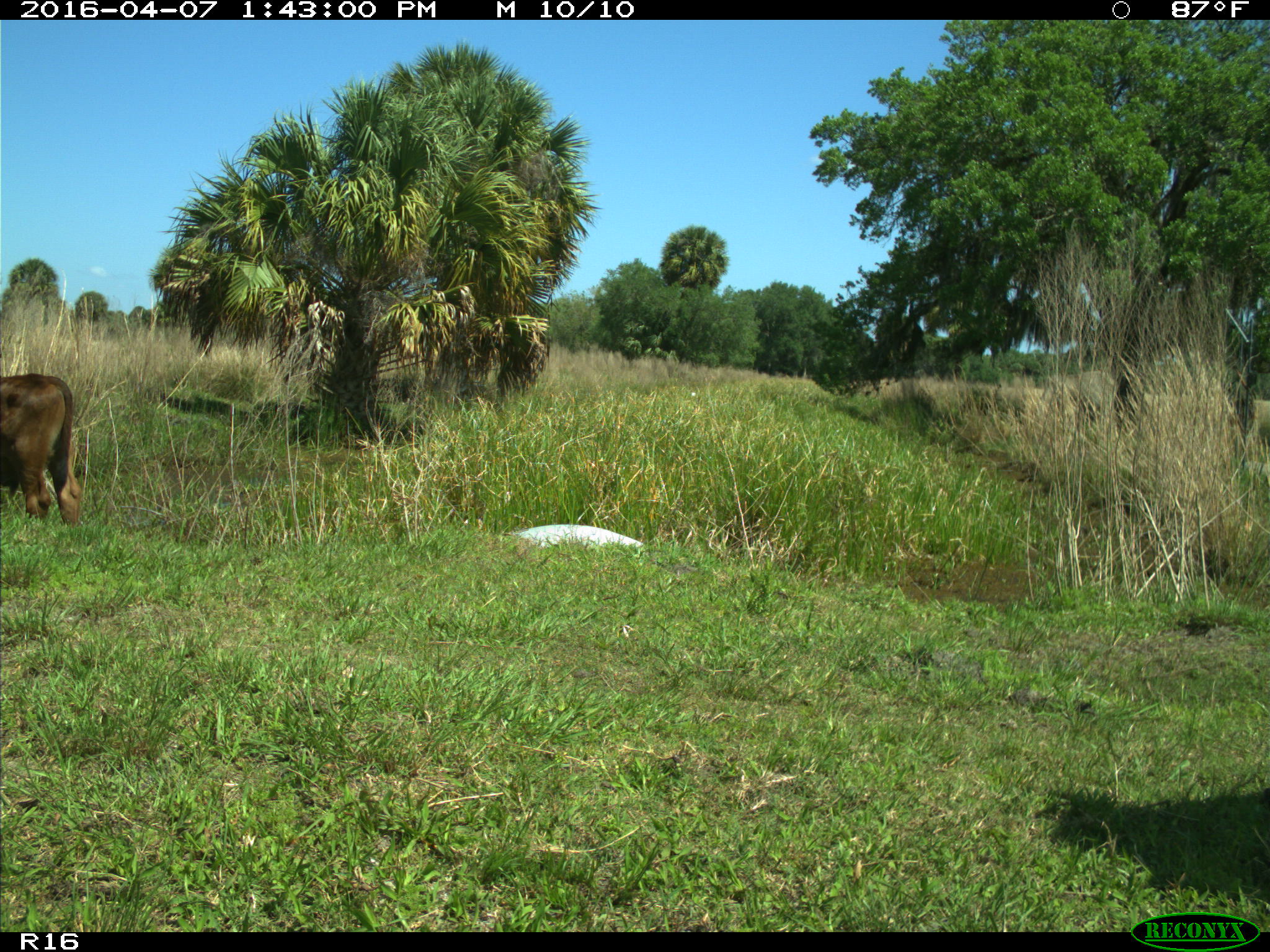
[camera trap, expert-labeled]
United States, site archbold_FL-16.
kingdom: Animalia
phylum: Chordata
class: Mammalia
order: Artiodactyla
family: Bovidae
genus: Bos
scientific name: Bos taurus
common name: domestic cow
Bos taurus (domestic cow).